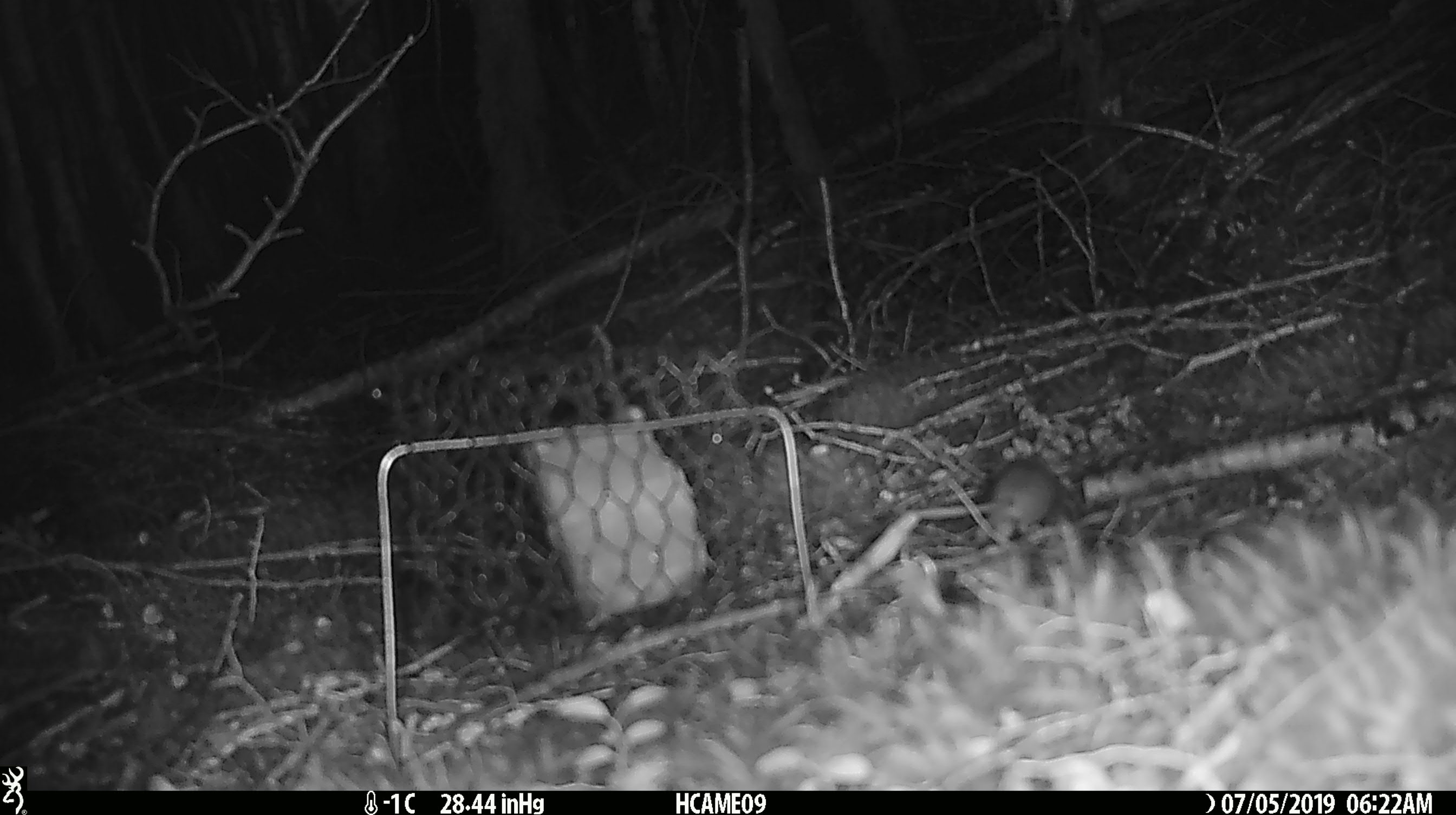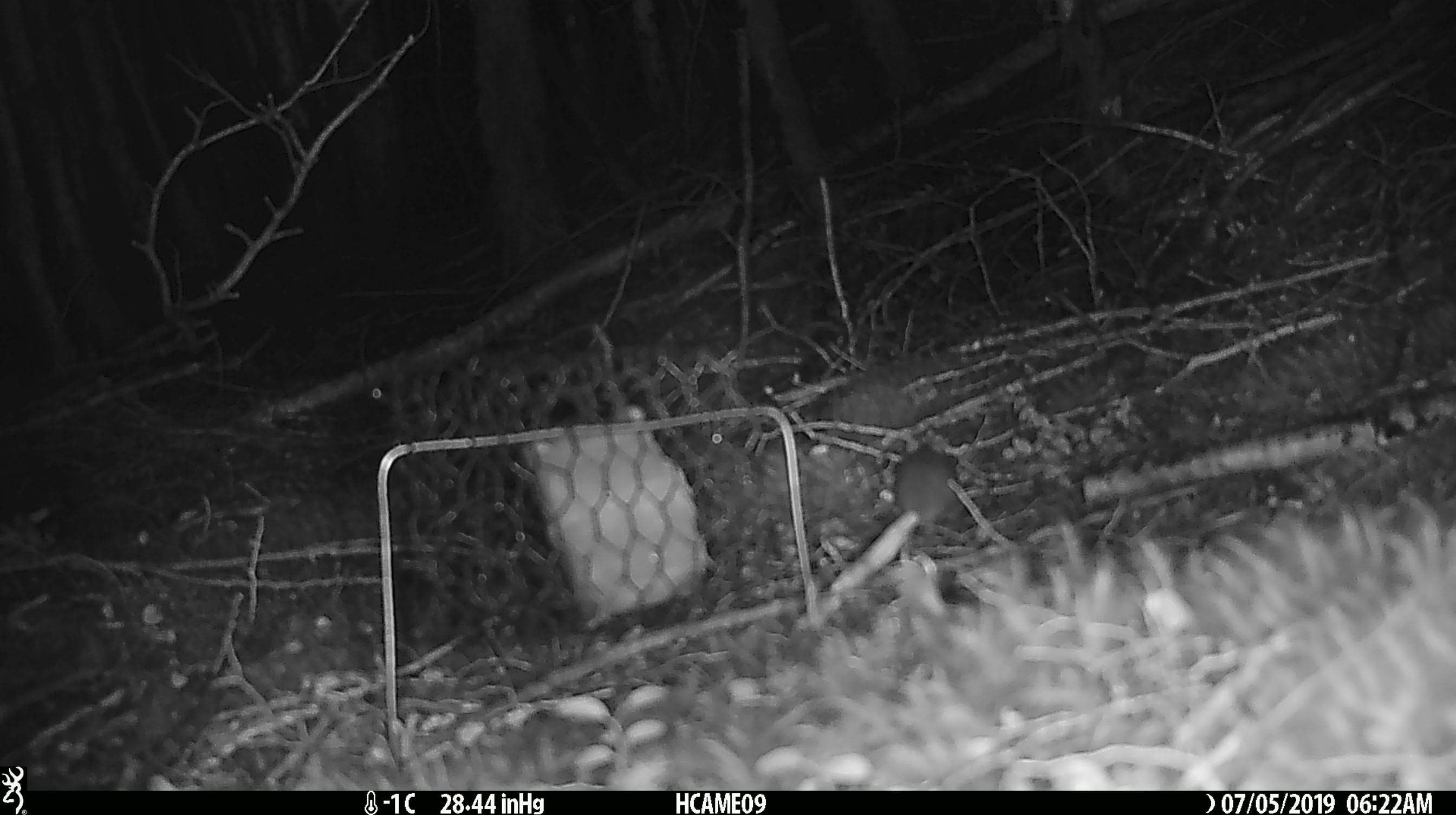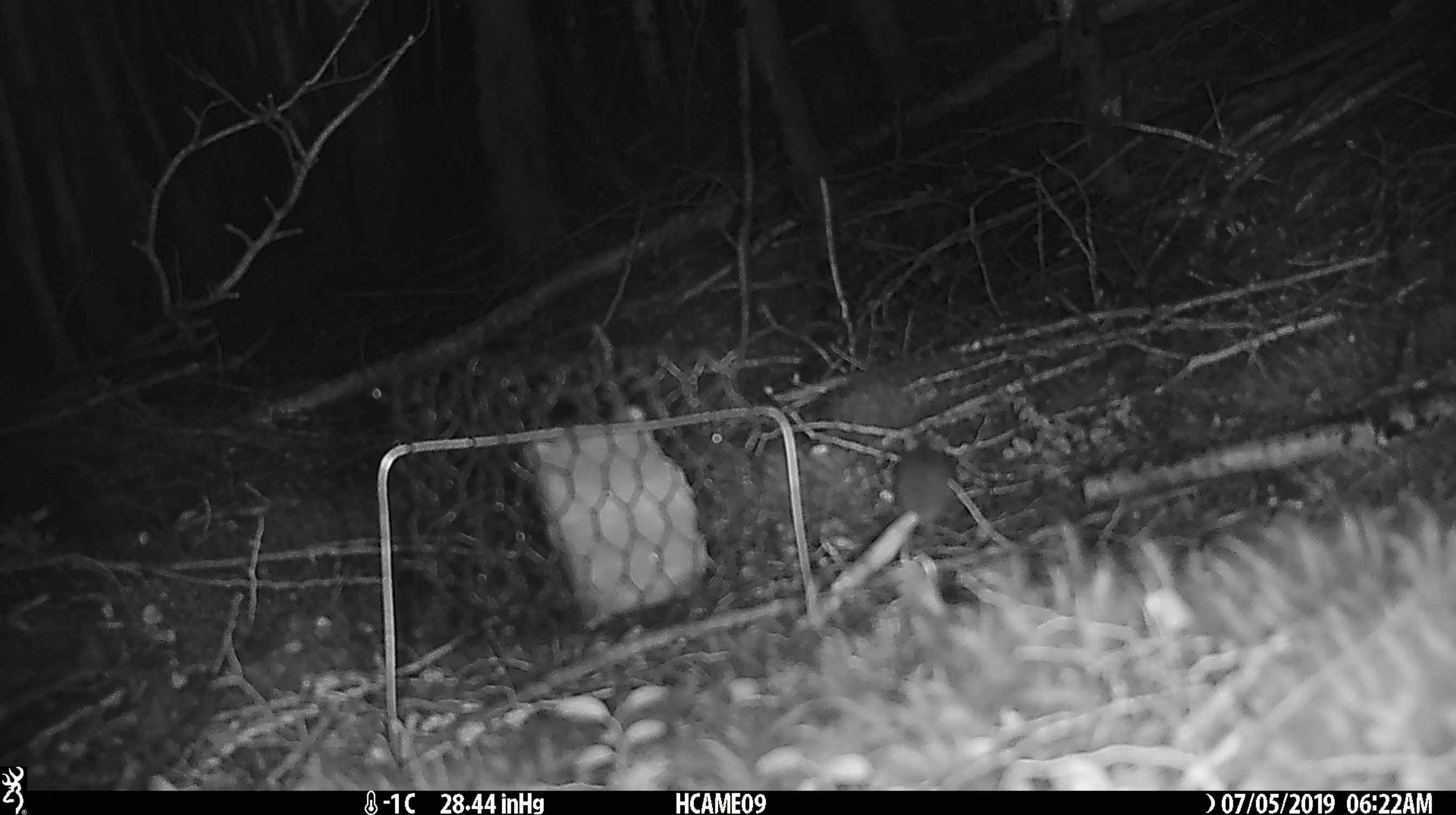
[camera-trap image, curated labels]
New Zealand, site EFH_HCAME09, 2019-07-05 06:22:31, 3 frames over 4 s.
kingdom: Animalia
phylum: Chordata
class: Mammalia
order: Rodentia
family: Muridae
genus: Mus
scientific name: Mus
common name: mouse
Mouse (Mus).